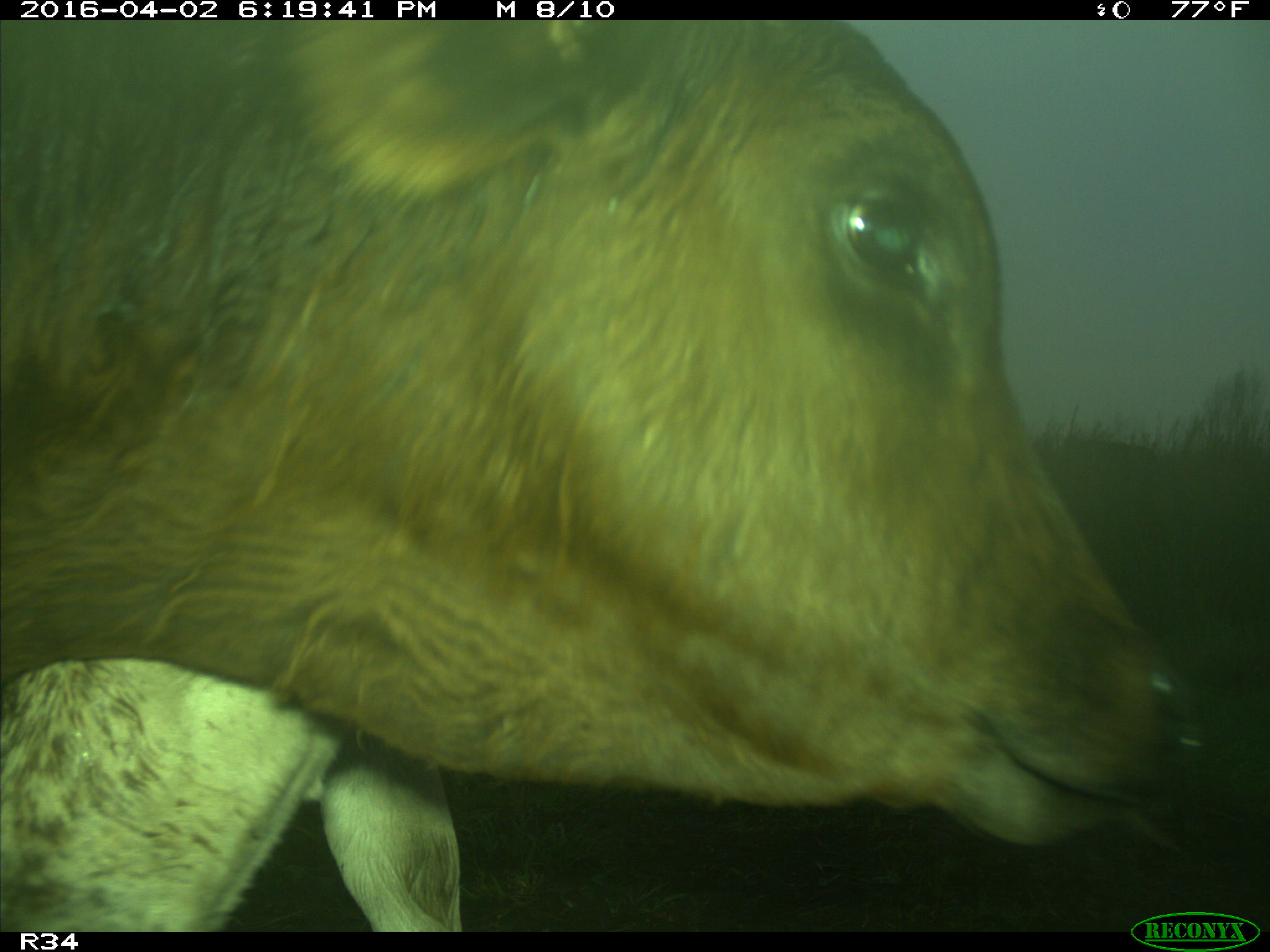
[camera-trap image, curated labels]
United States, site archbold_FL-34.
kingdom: Animalia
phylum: Chordata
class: Mammalia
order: Artiodactyla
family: Bovidae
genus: Bos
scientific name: Bos taurus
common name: domestic cow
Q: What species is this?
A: Bos taurus (domestic cow).